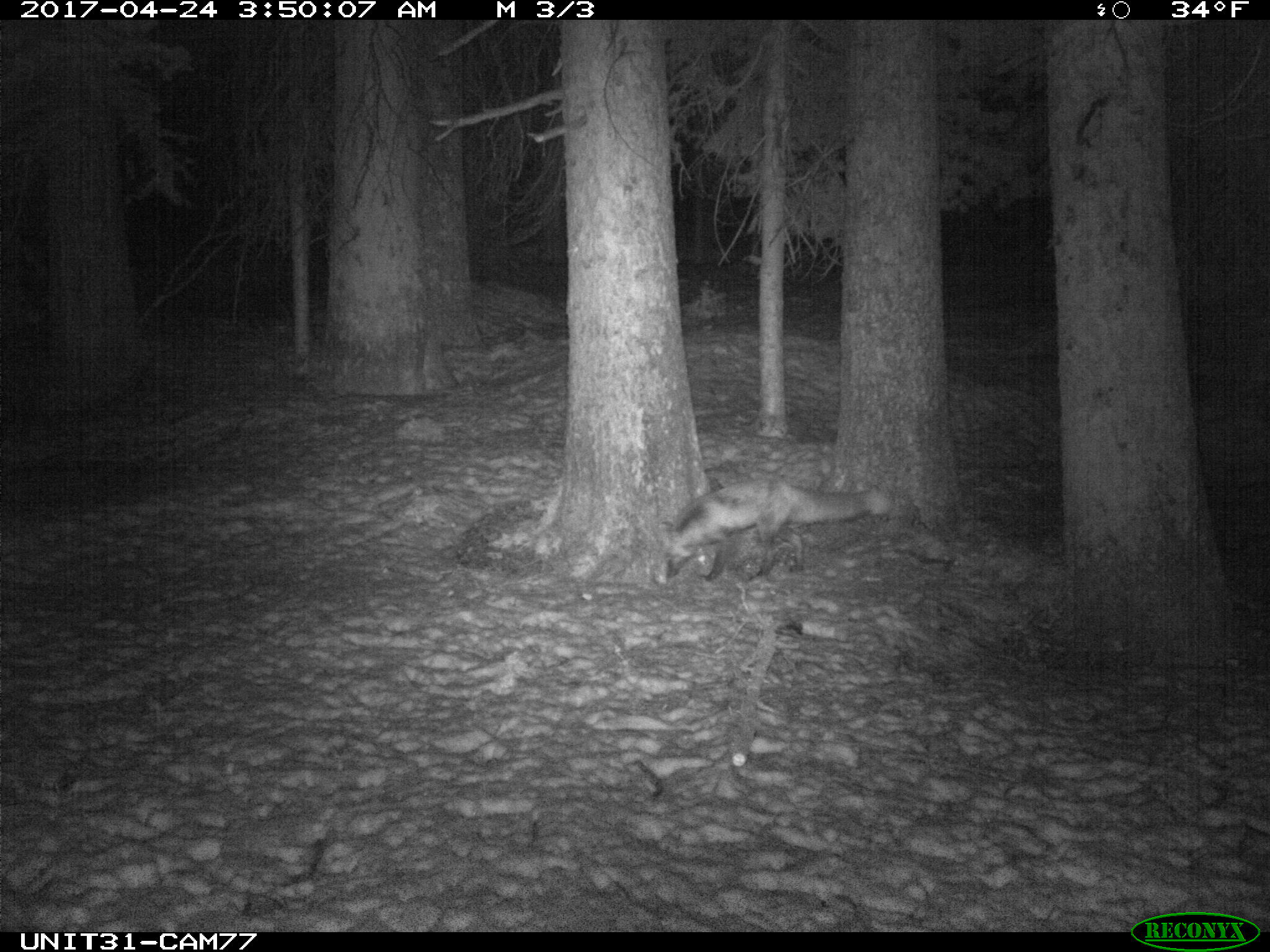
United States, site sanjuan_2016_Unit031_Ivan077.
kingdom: Animalia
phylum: Chordata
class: Mammalia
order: Carnivora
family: Canidae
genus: Vulpes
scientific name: Vulpes vulpes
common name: red fox